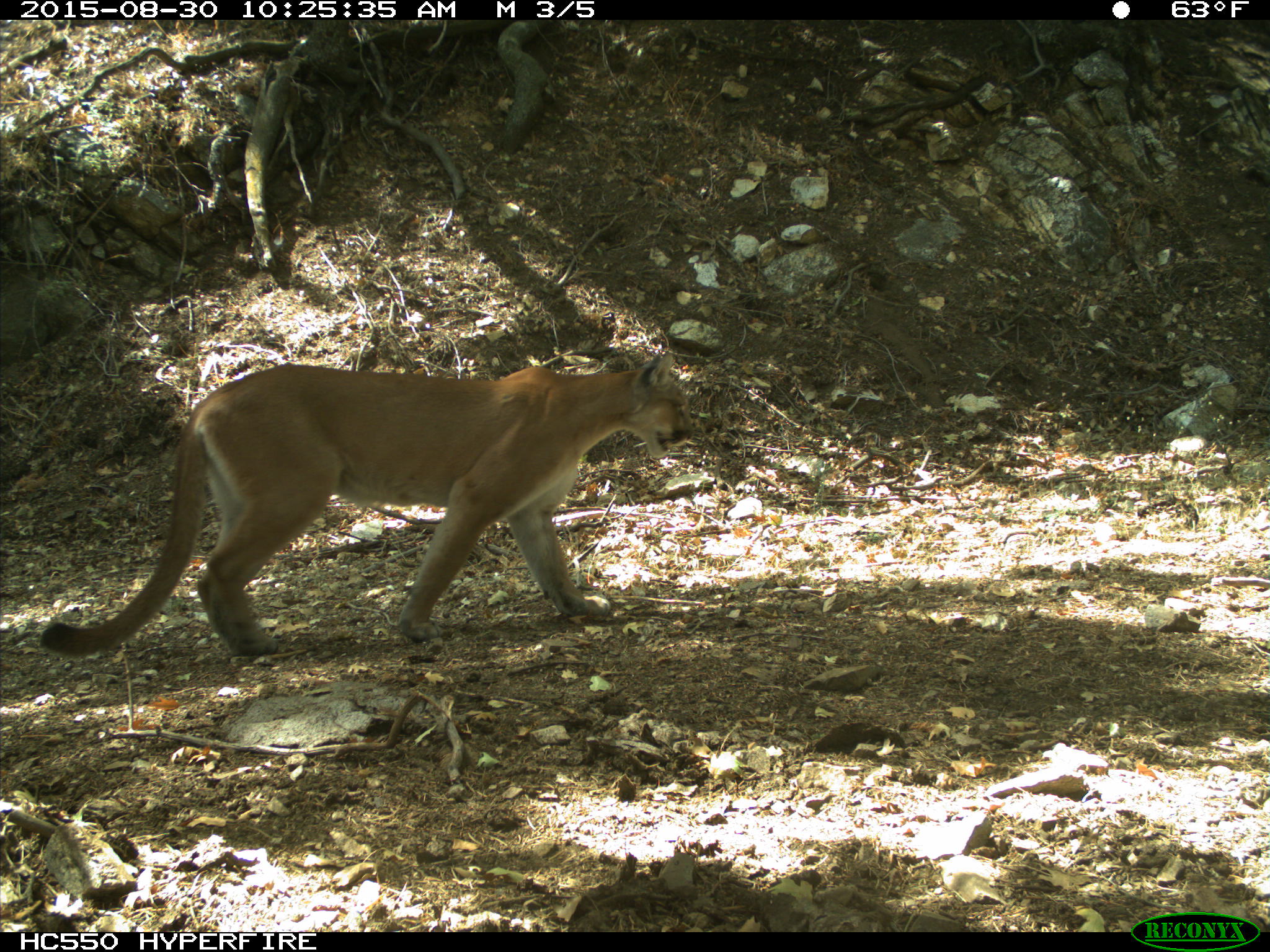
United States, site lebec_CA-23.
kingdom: Animalia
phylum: Chordata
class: Mammalia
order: Carnivora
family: Felidae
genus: Puma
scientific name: Puma concolor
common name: mountain lion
Puma concolor (mountain lion).